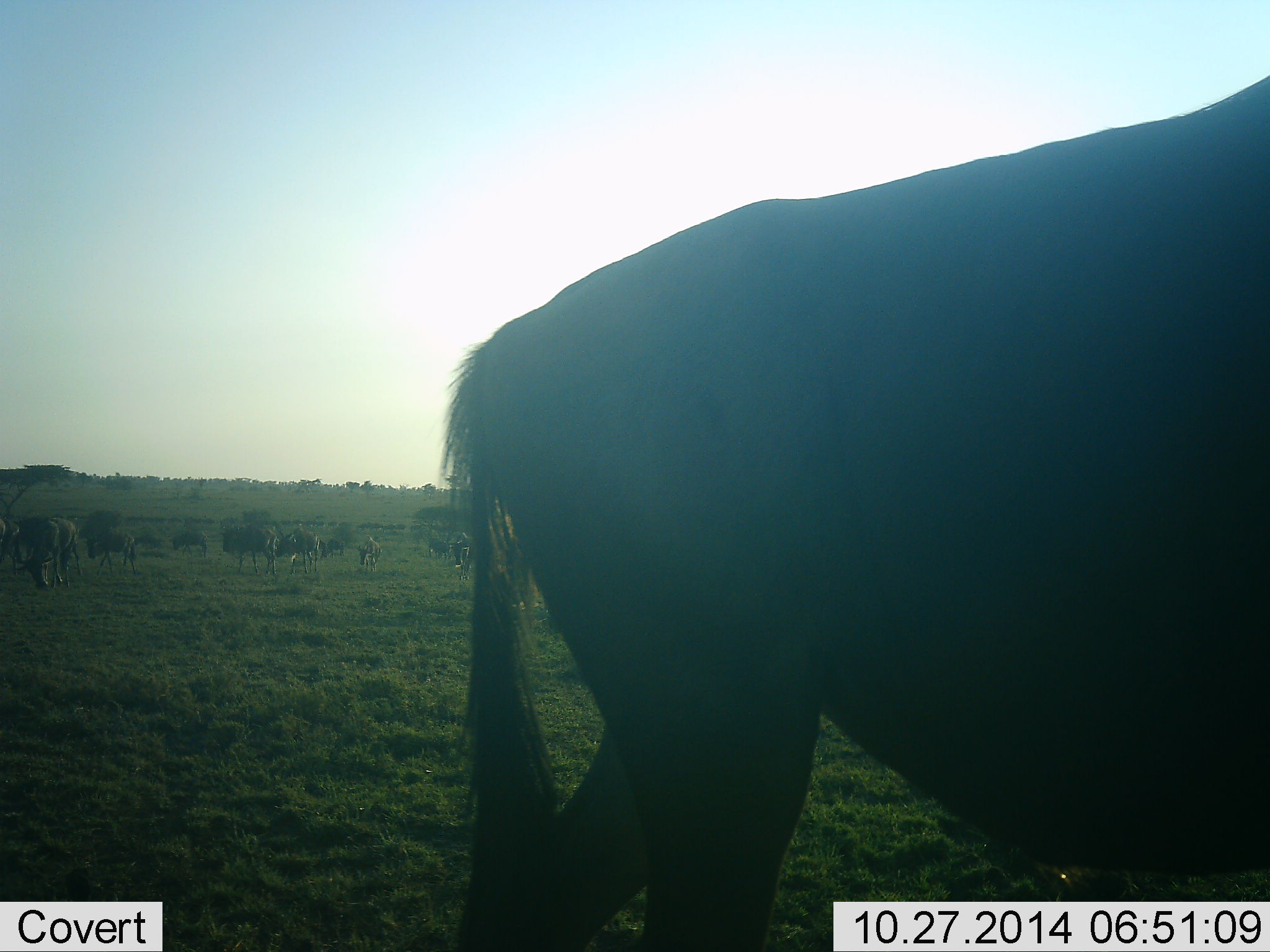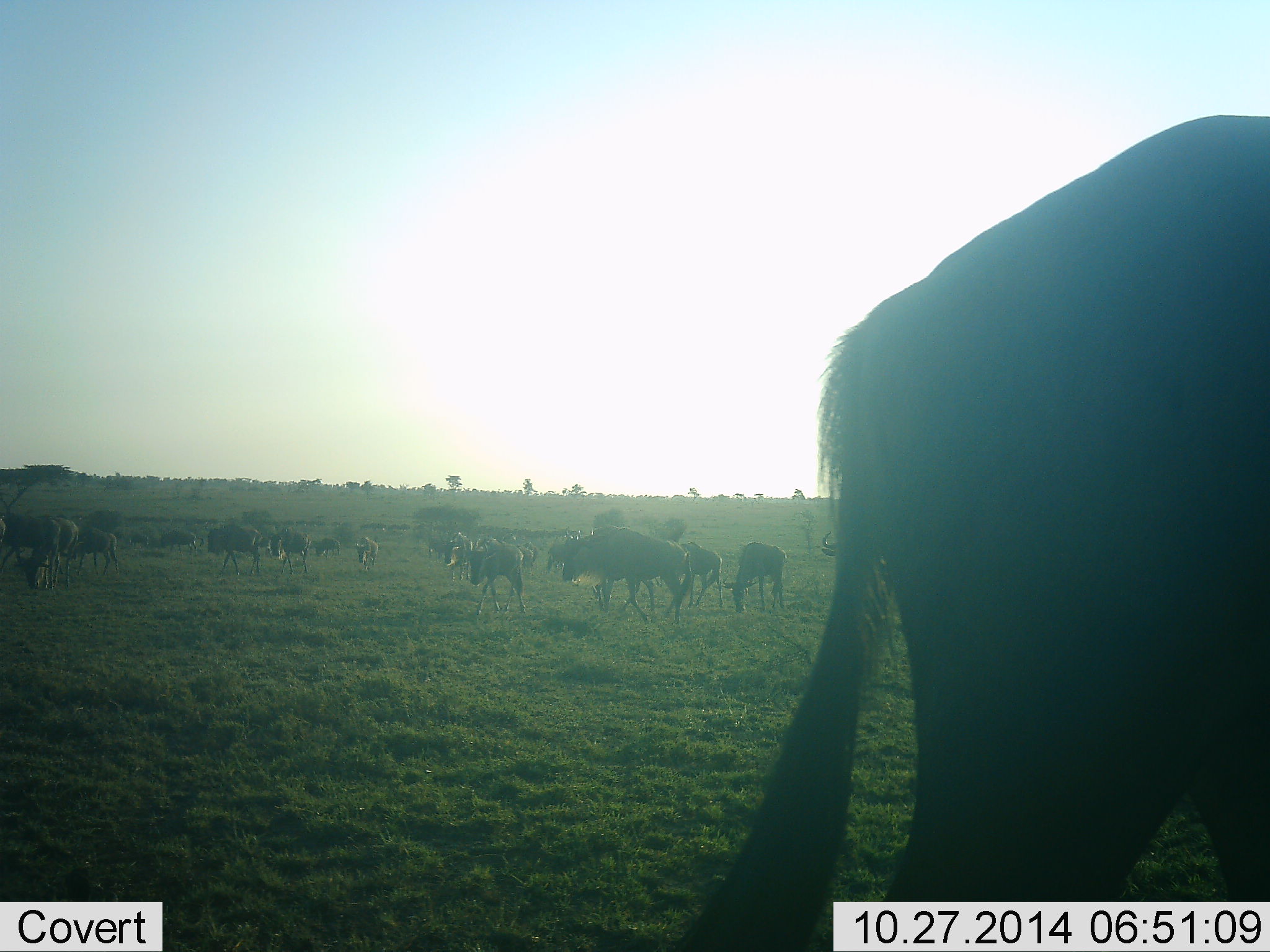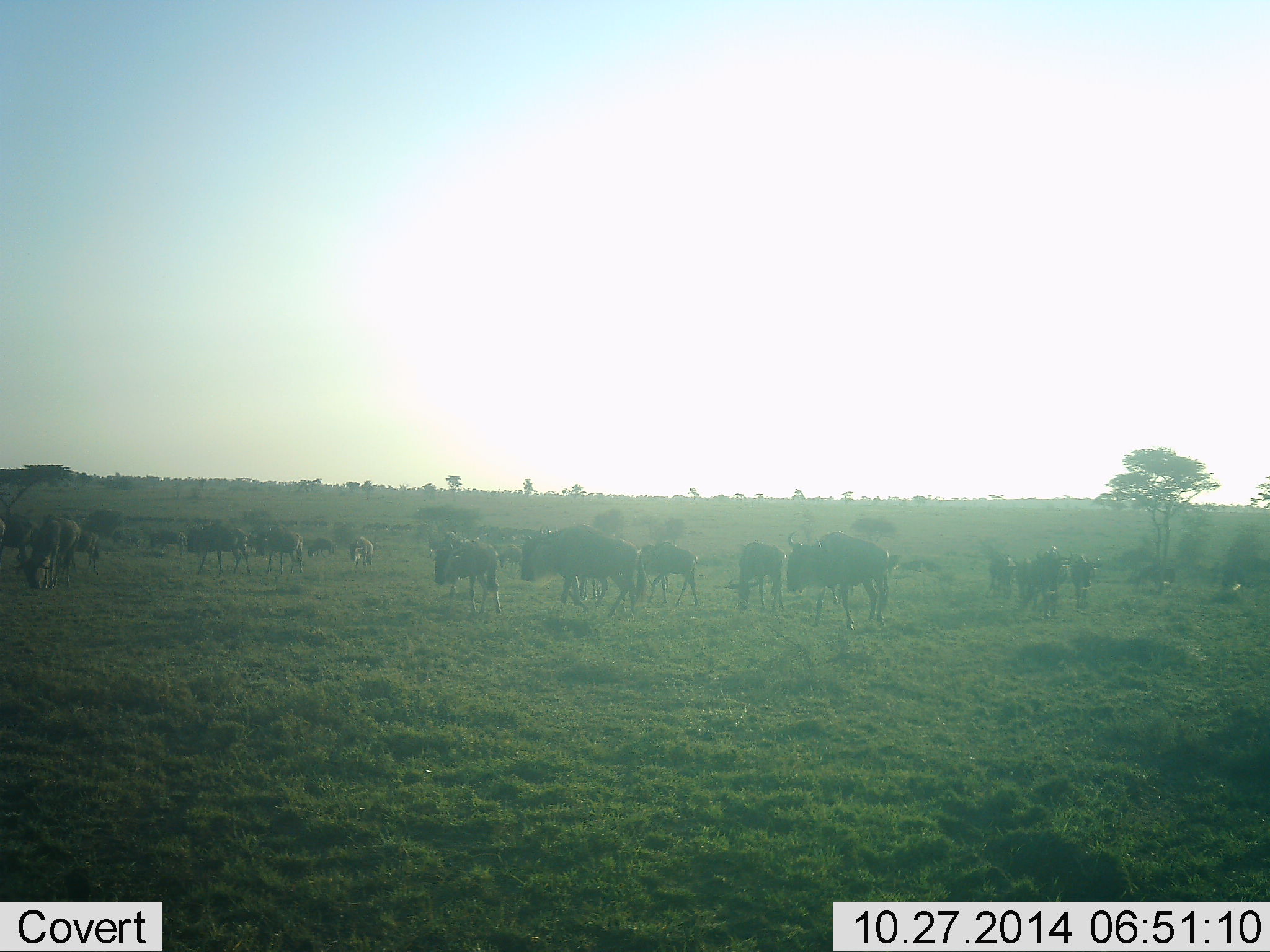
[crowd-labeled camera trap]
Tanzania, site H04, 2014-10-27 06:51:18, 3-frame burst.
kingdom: Animalia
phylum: Chordata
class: Mammalia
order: Artiodactyla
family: Bovidae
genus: Connochaetes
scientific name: Connochaetes taurinus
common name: blue wildebeest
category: wildebeest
Wildebeest (blue wildebeest) (Connochaetes taurinus), count 11-50. Behavior (volunteer vote fractions): standing 60%, resting 0%, moving 60%, interacting 10%. Young present (vote fraction): 10%. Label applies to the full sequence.